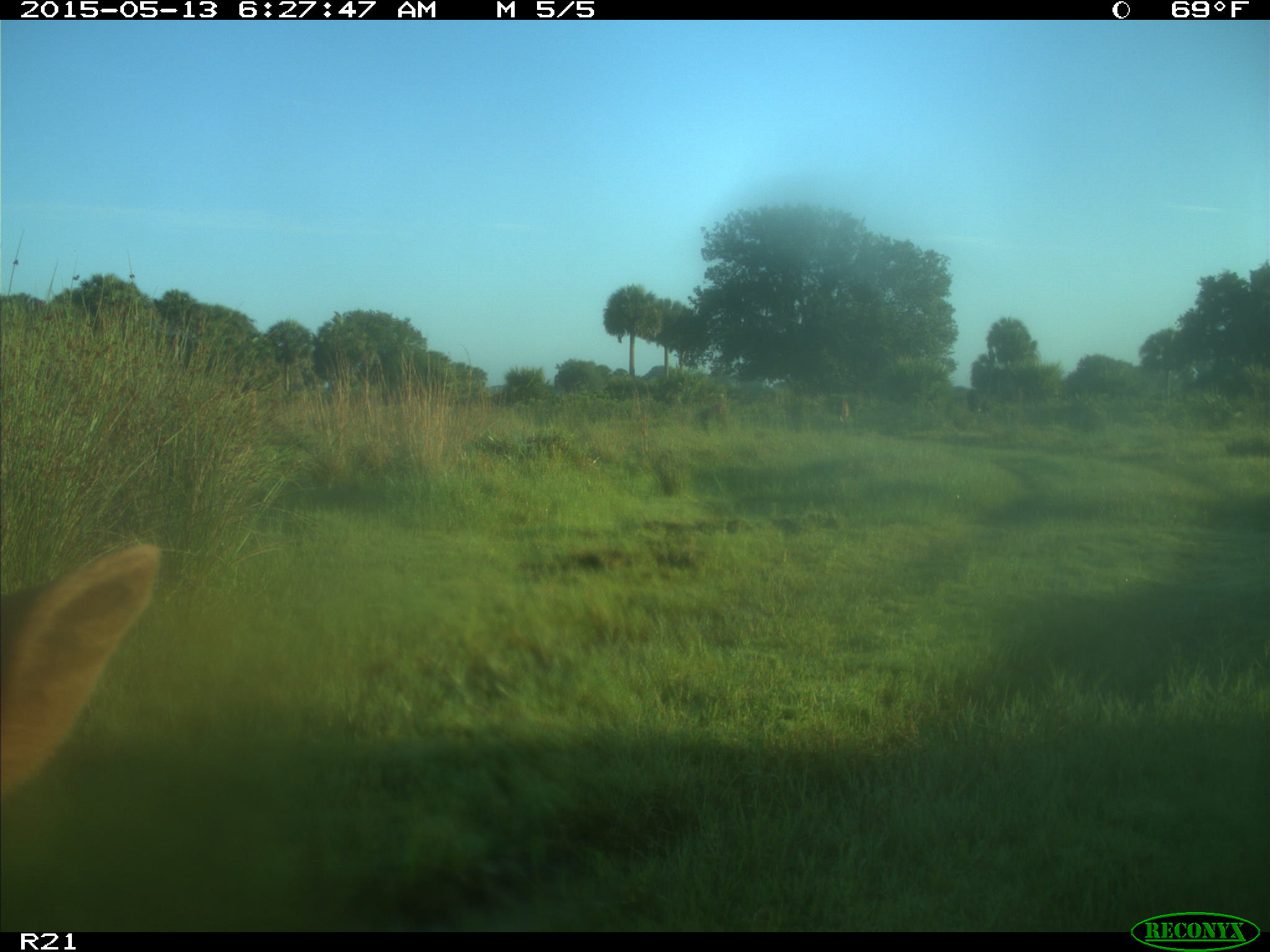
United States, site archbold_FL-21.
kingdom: Animalia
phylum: Chordata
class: Mammalia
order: Artiodactyla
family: Bovidae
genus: Bos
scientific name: Bos taurus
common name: domestic cow